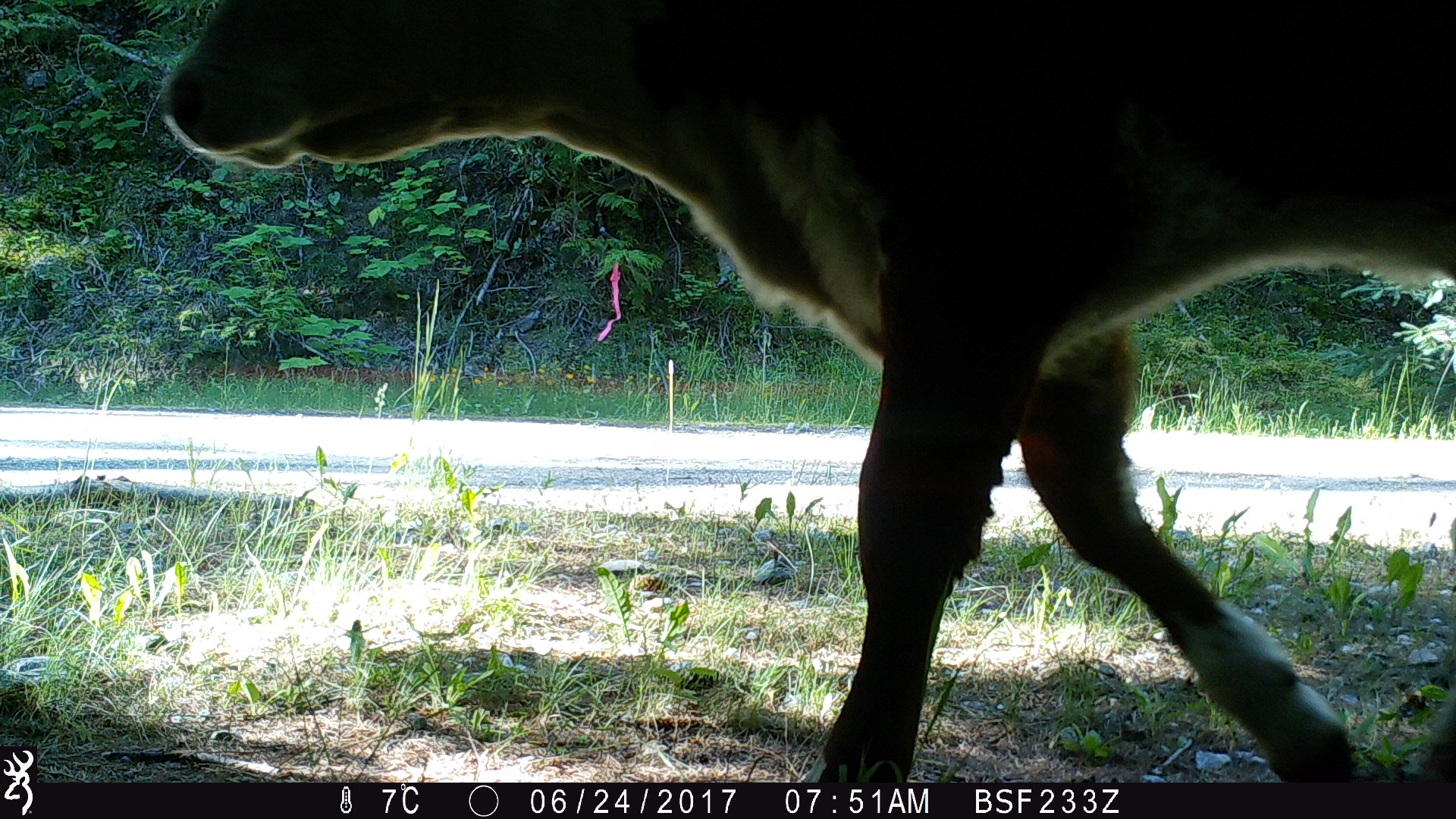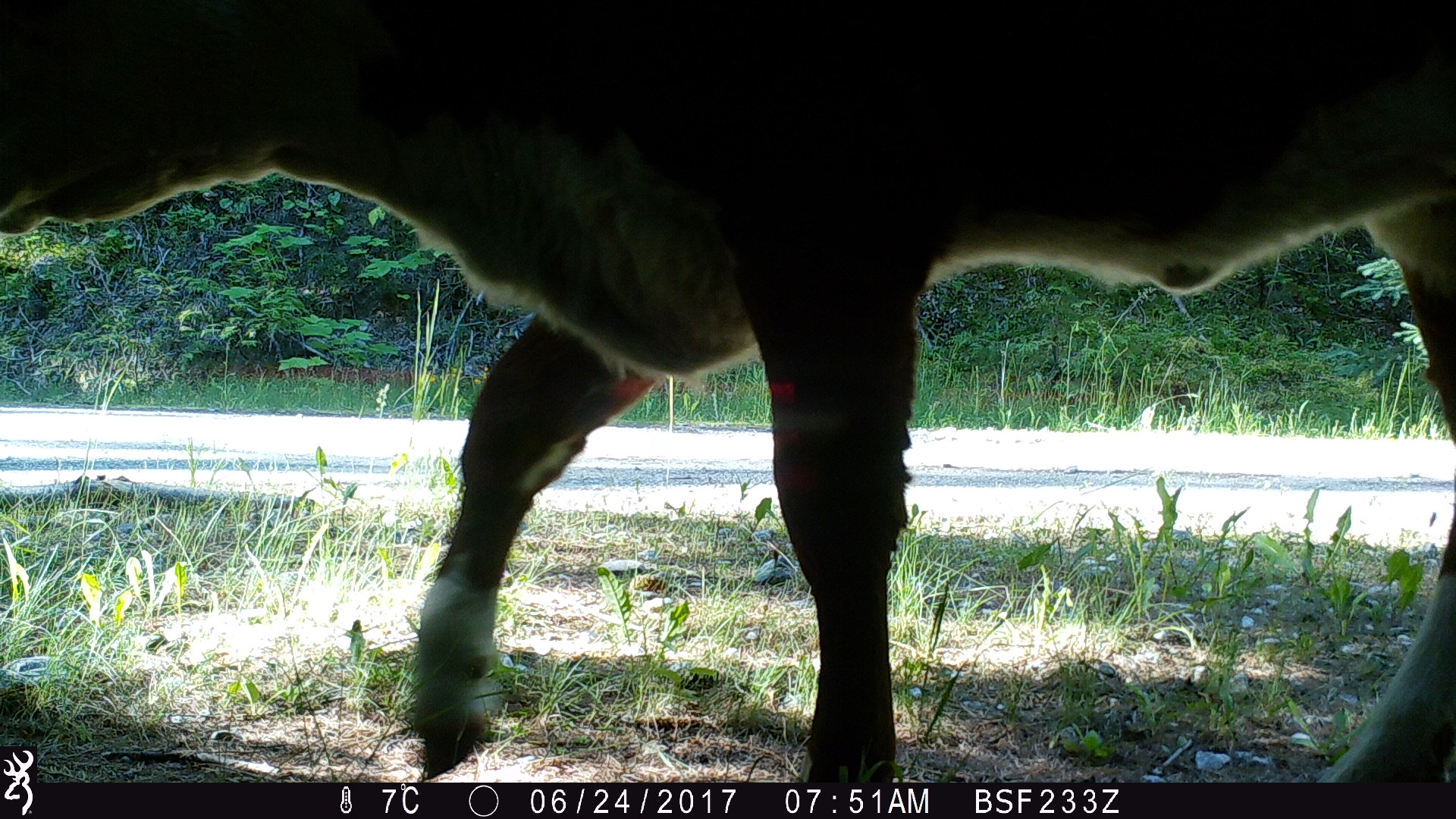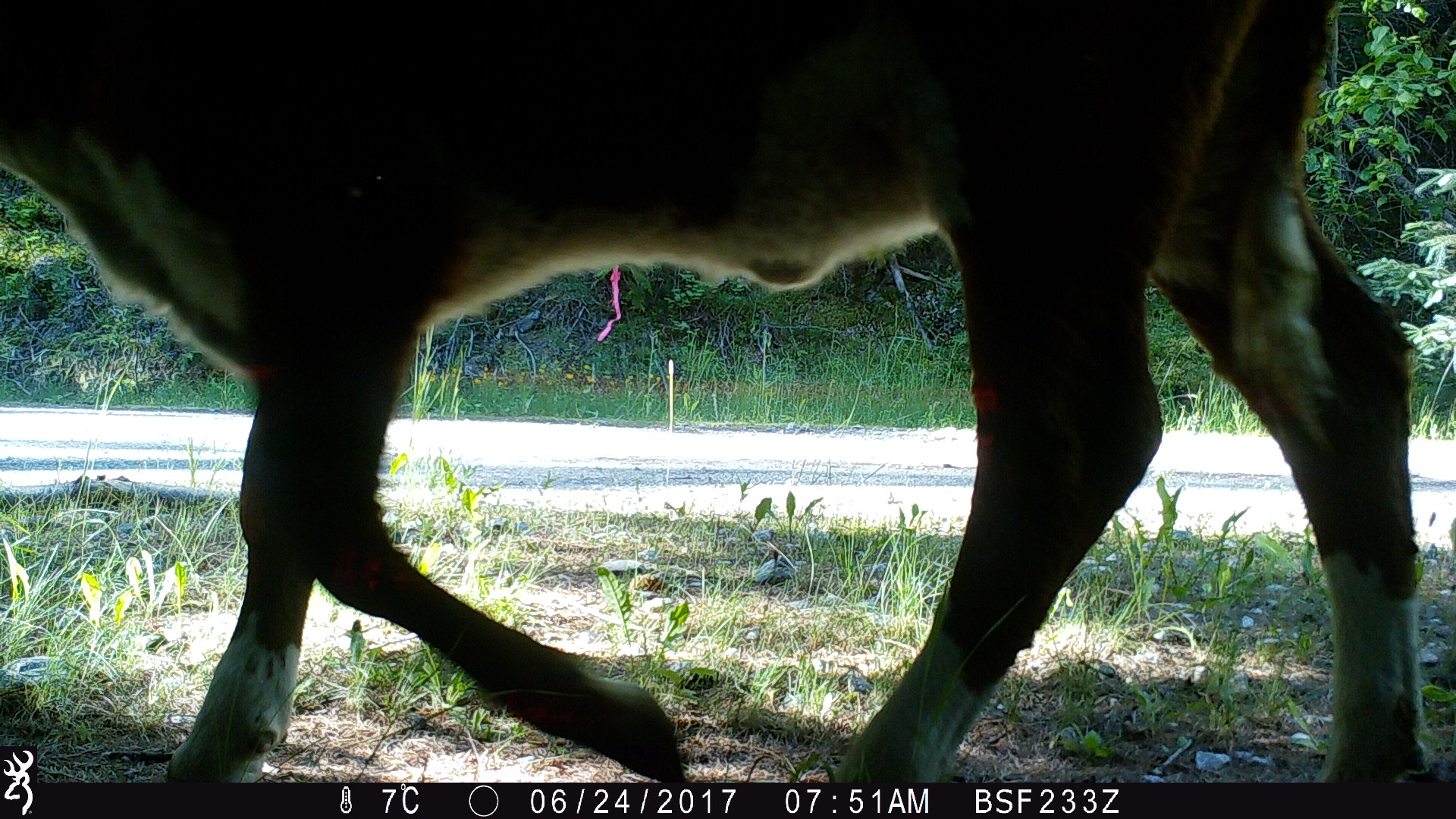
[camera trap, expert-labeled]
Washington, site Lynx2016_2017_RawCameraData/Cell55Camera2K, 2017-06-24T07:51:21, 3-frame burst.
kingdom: Animalia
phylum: Chordata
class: Mammalia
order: Artiodactyla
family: Bovidae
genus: Bos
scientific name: Bos taurus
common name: domestic cattle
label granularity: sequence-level